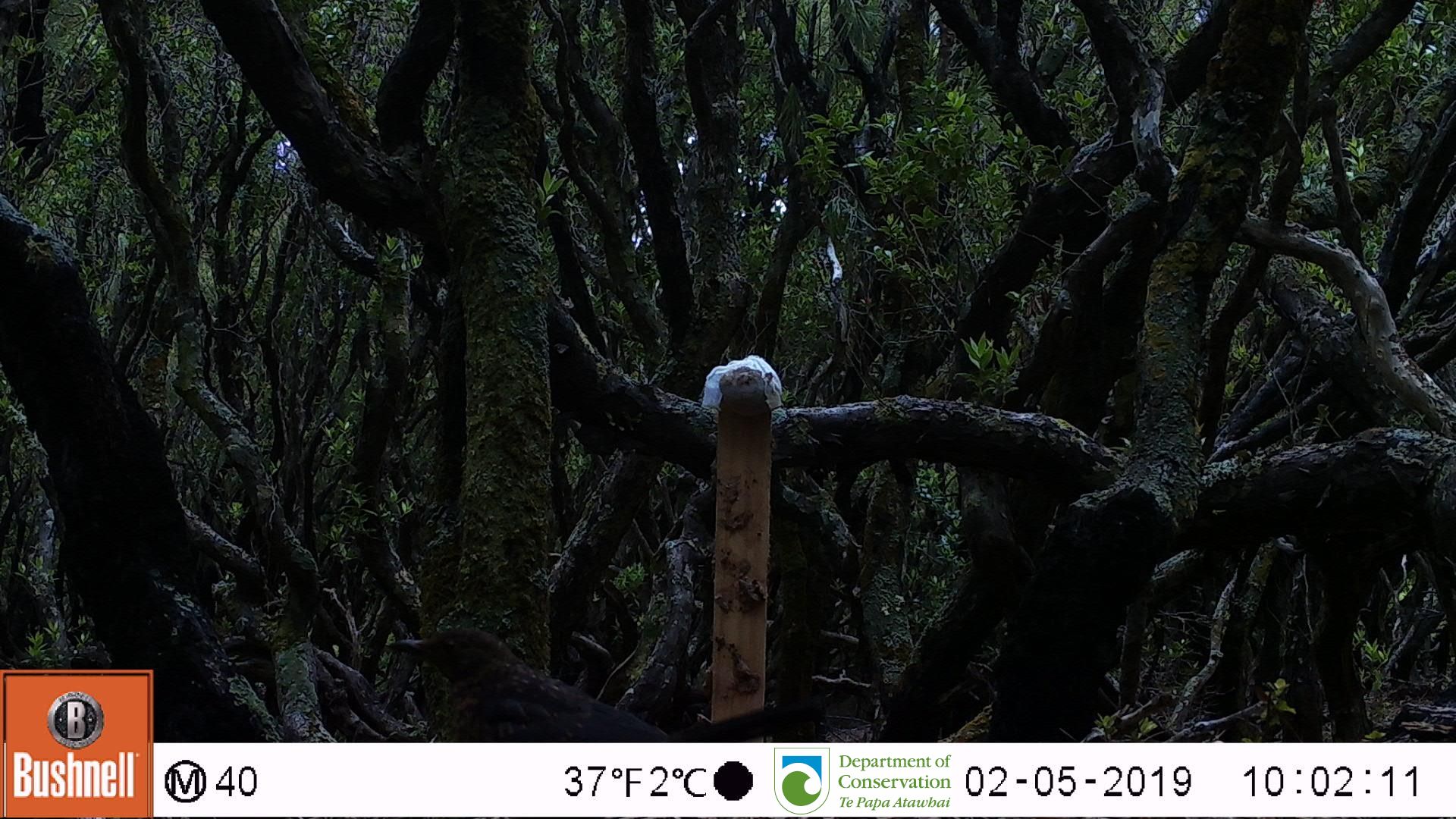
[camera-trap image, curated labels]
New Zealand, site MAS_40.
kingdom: Animalia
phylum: Chordata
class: Aves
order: Passeriformes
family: Turdidae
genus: Turdus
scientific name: Turdus merula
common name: eurasian blackbird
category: blackbird